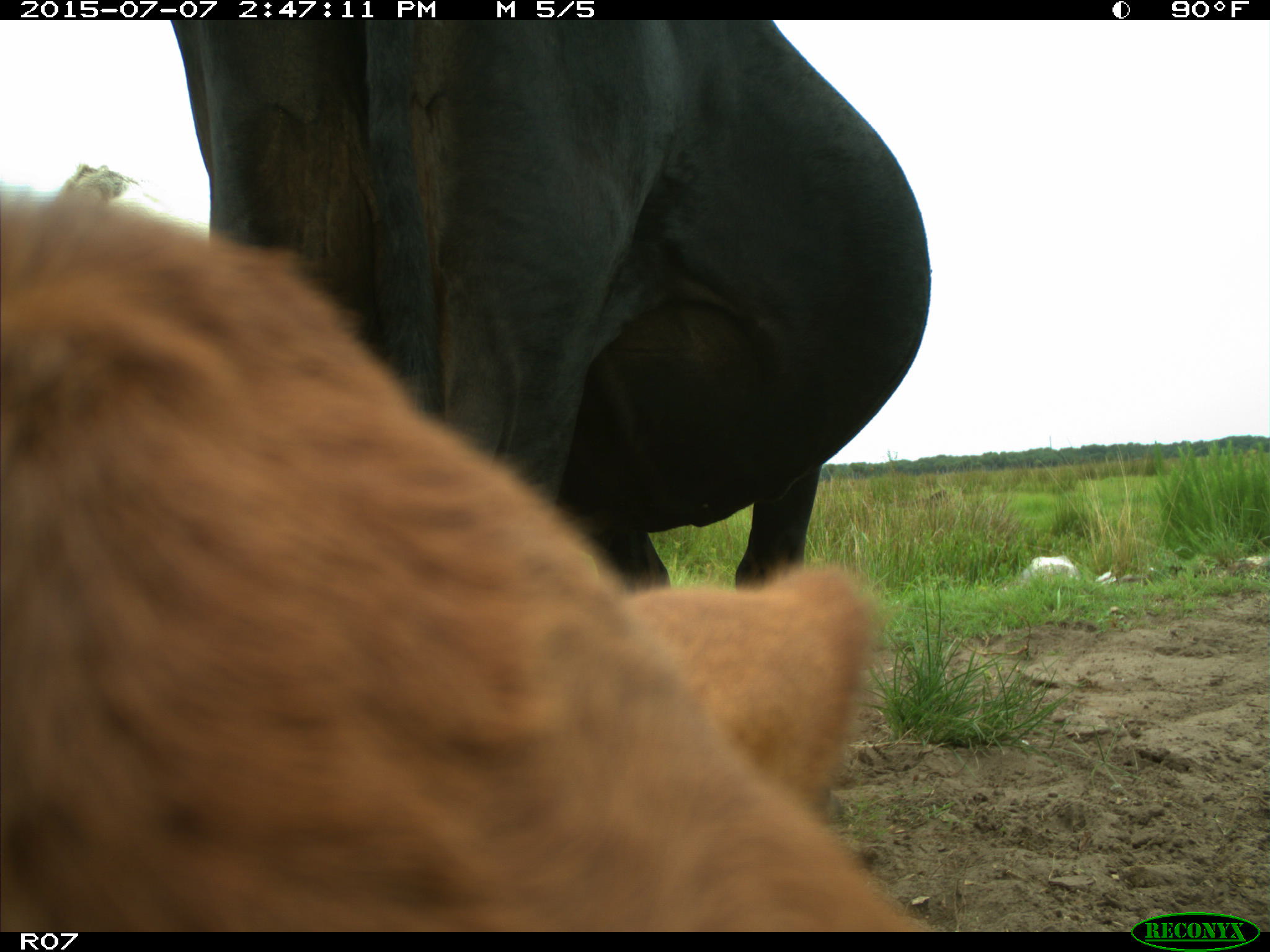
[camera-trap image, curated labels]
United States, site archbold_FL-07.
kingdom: Animalia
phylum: Chordata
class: Mammalia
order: Artiodactyla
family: Bovidae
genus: Bos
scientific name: Bos taurus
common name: domestic cow